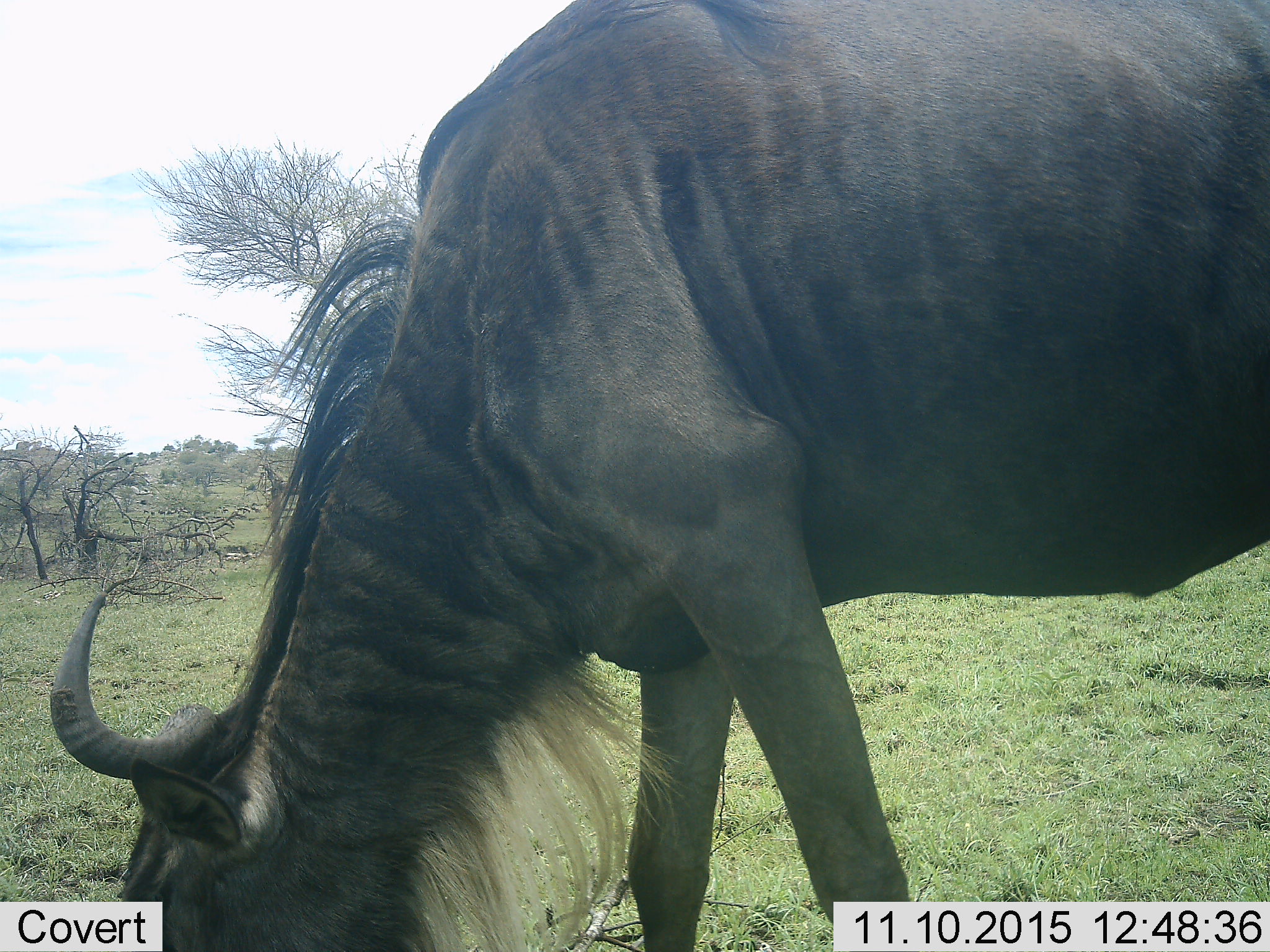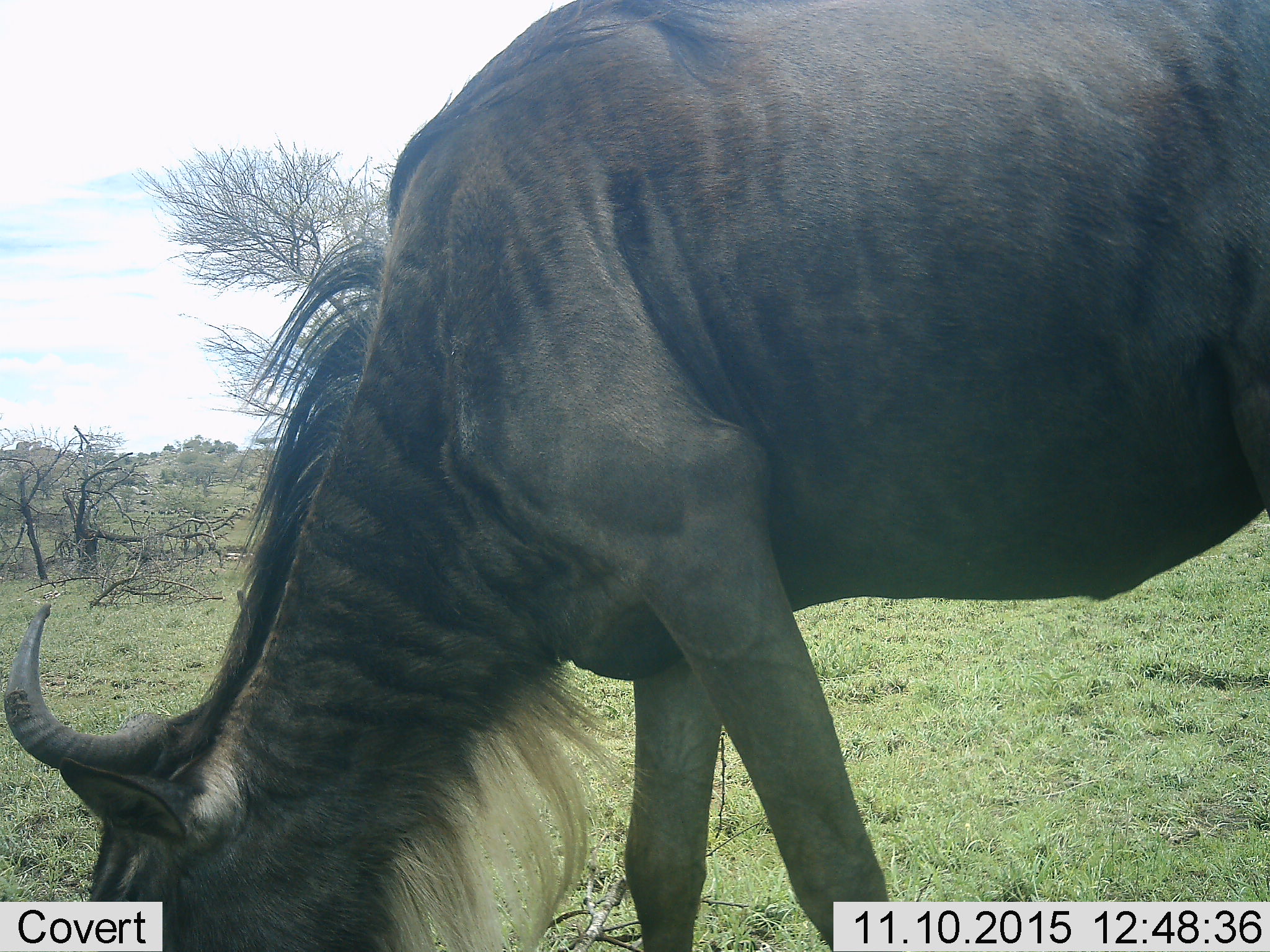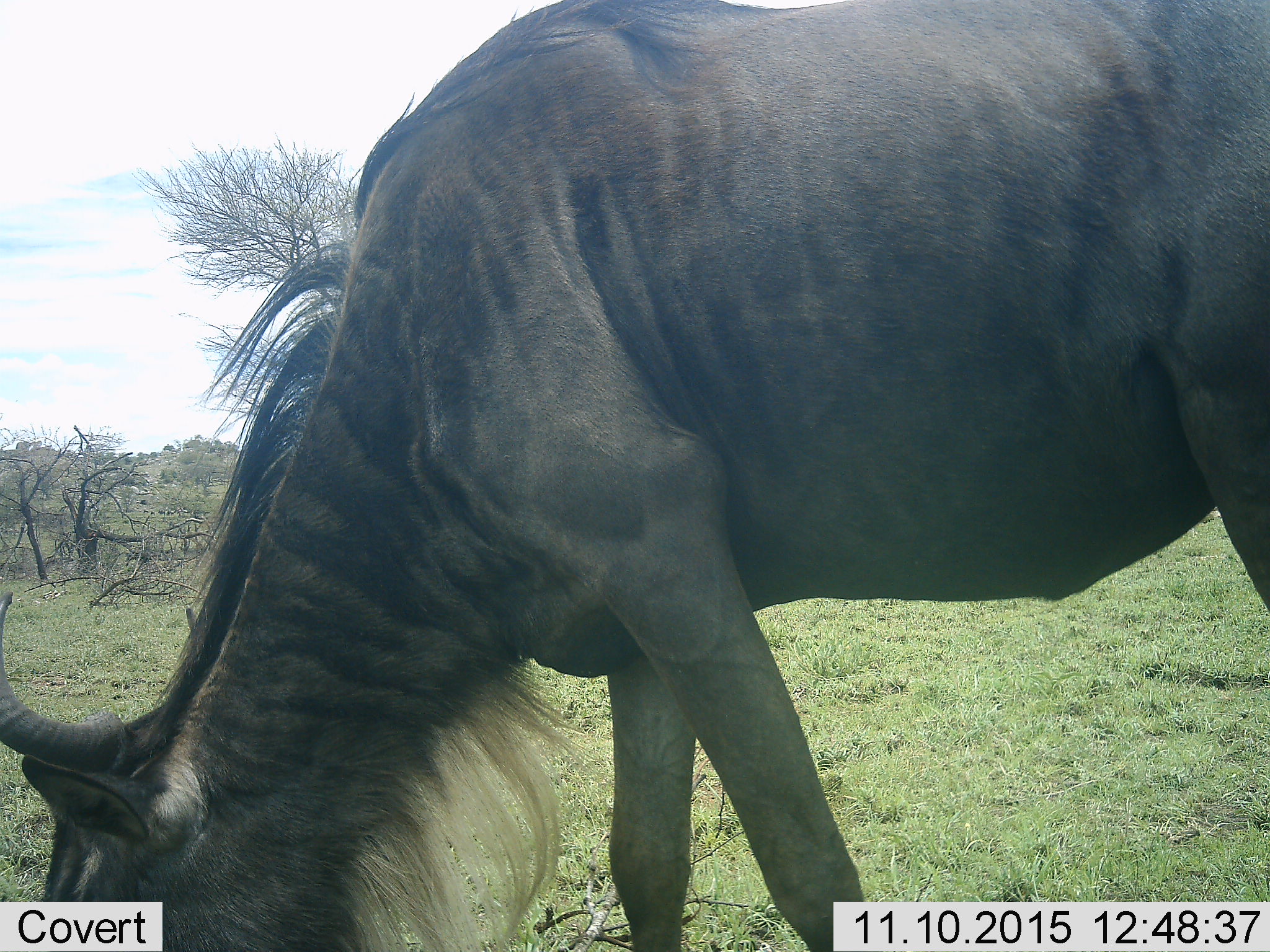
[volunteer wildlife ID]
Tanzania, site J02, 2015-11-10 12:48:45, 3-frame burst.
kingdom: Animalia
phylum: Chordata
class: Mammalia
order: Artiodactyla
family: Bovidae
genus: Connochaetes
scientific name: Connochaetes taurinus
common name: blue wildebeest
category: wildebeest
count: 1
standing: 22%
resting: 0%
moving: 11%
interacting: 0%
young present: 0%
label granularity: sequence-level